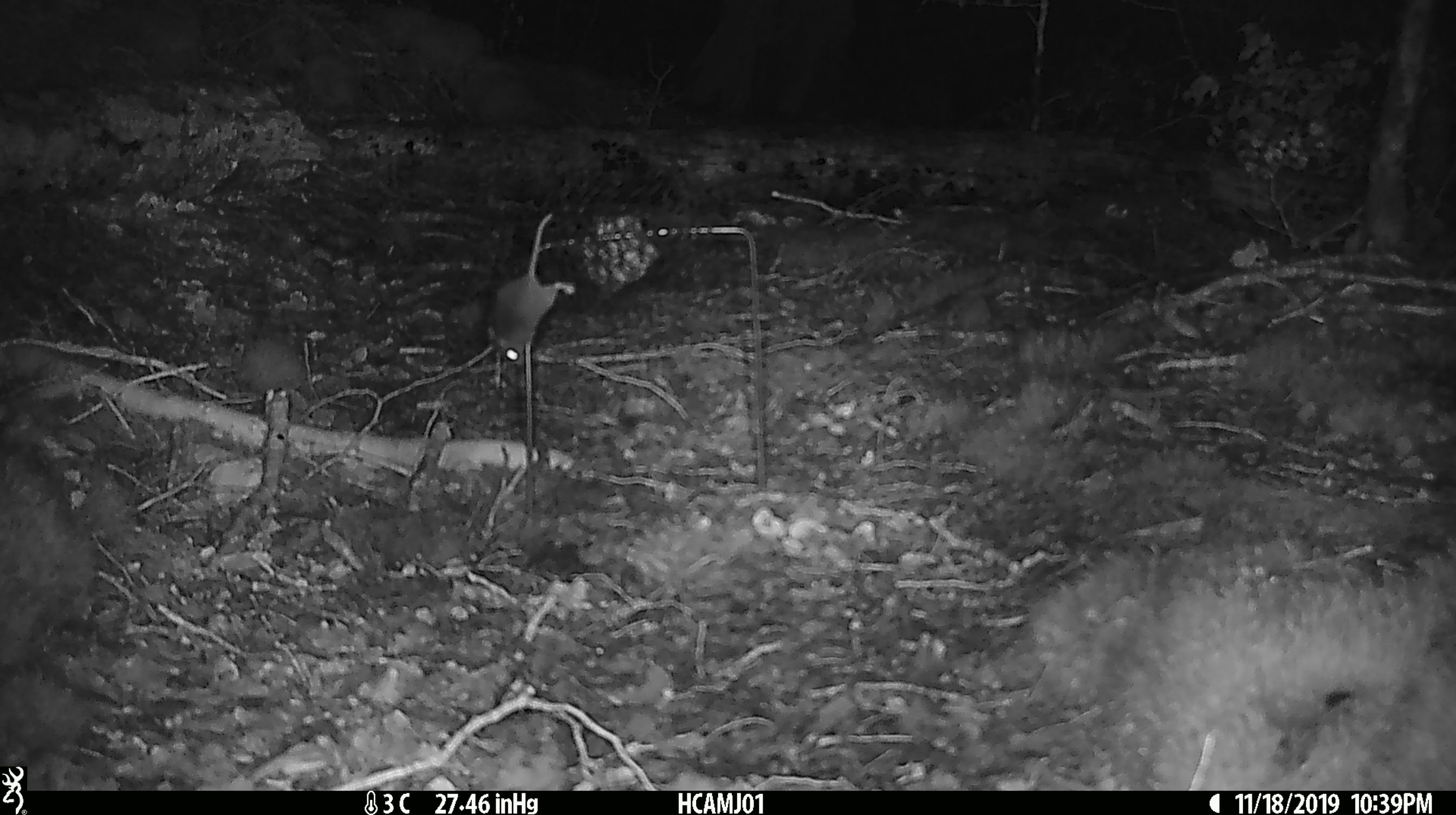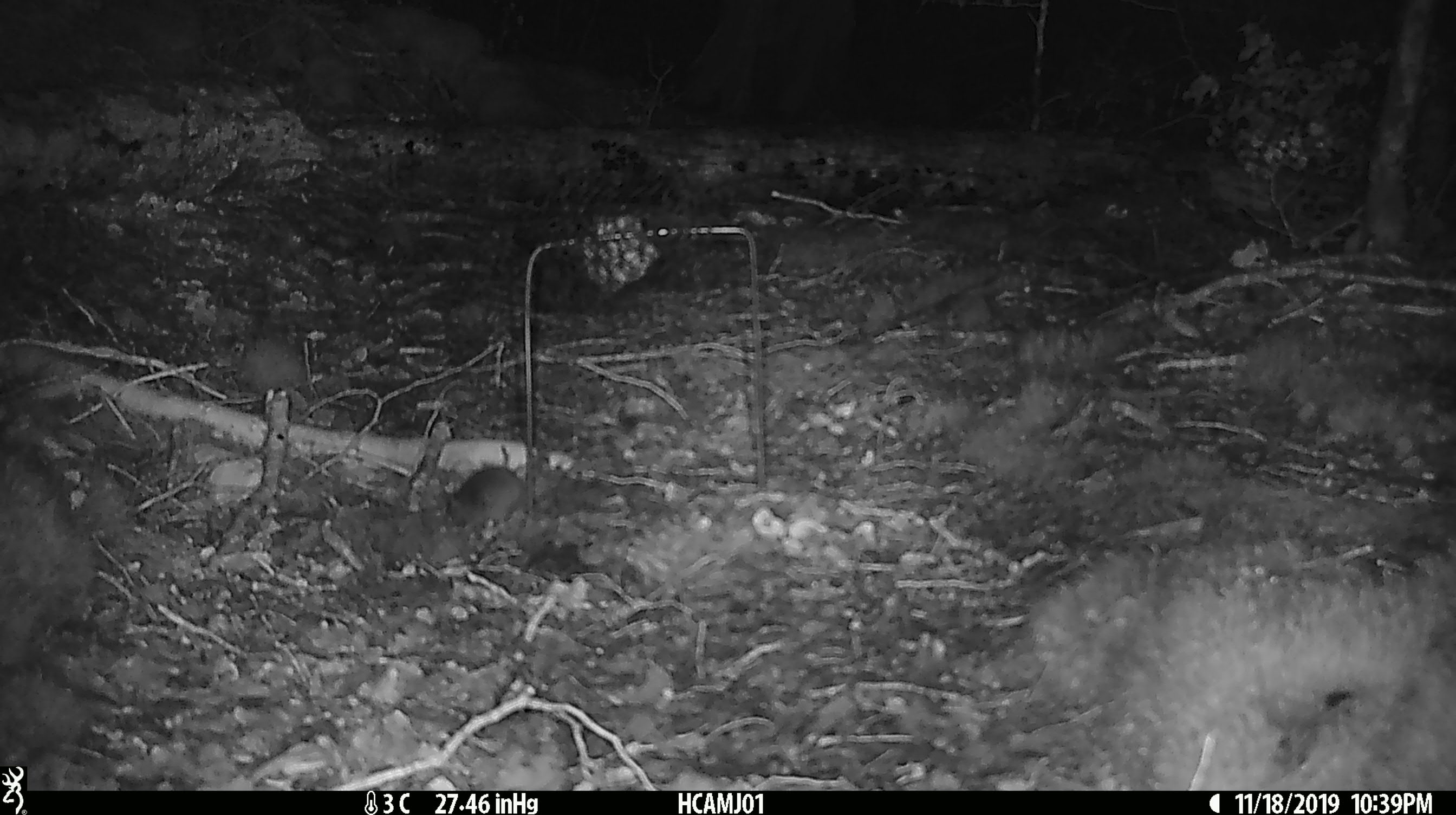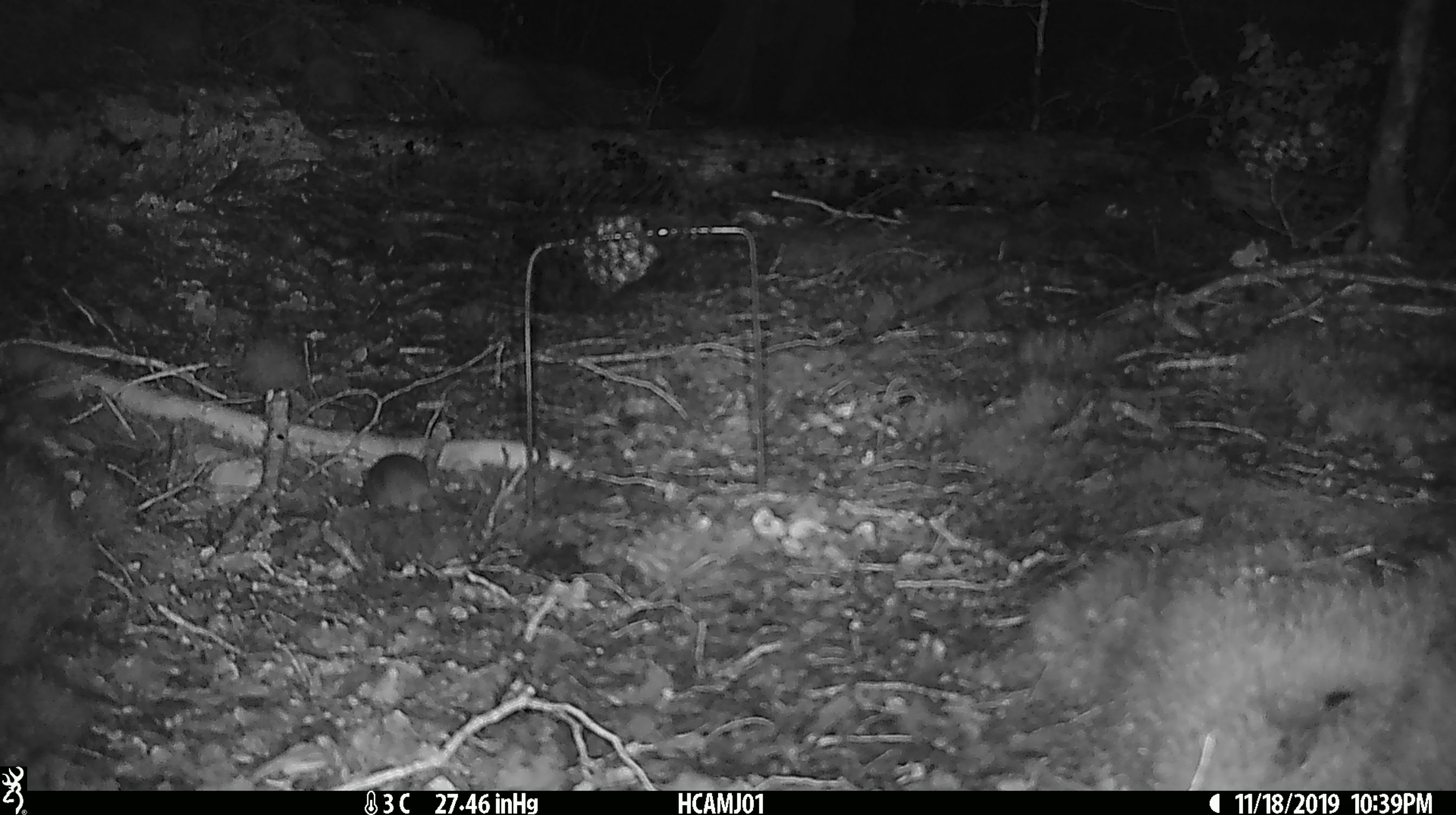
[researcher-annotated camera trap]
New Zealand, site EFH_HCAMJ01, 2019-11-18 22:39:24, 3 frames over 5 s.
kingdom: Animalia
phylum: Chordata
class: Mammalia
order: Rodentia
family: Muridae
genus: Mus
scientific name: Mus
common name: mouse